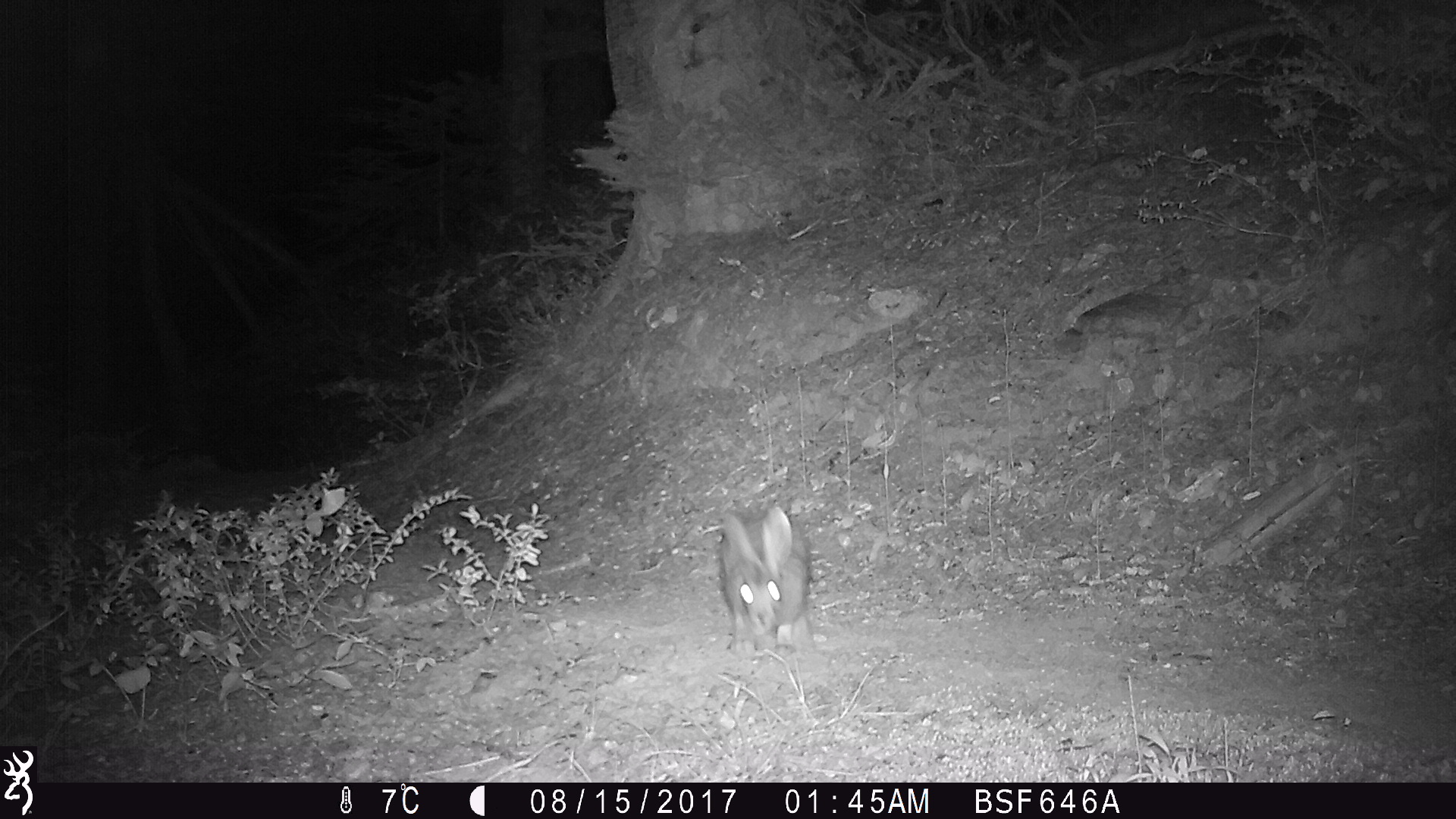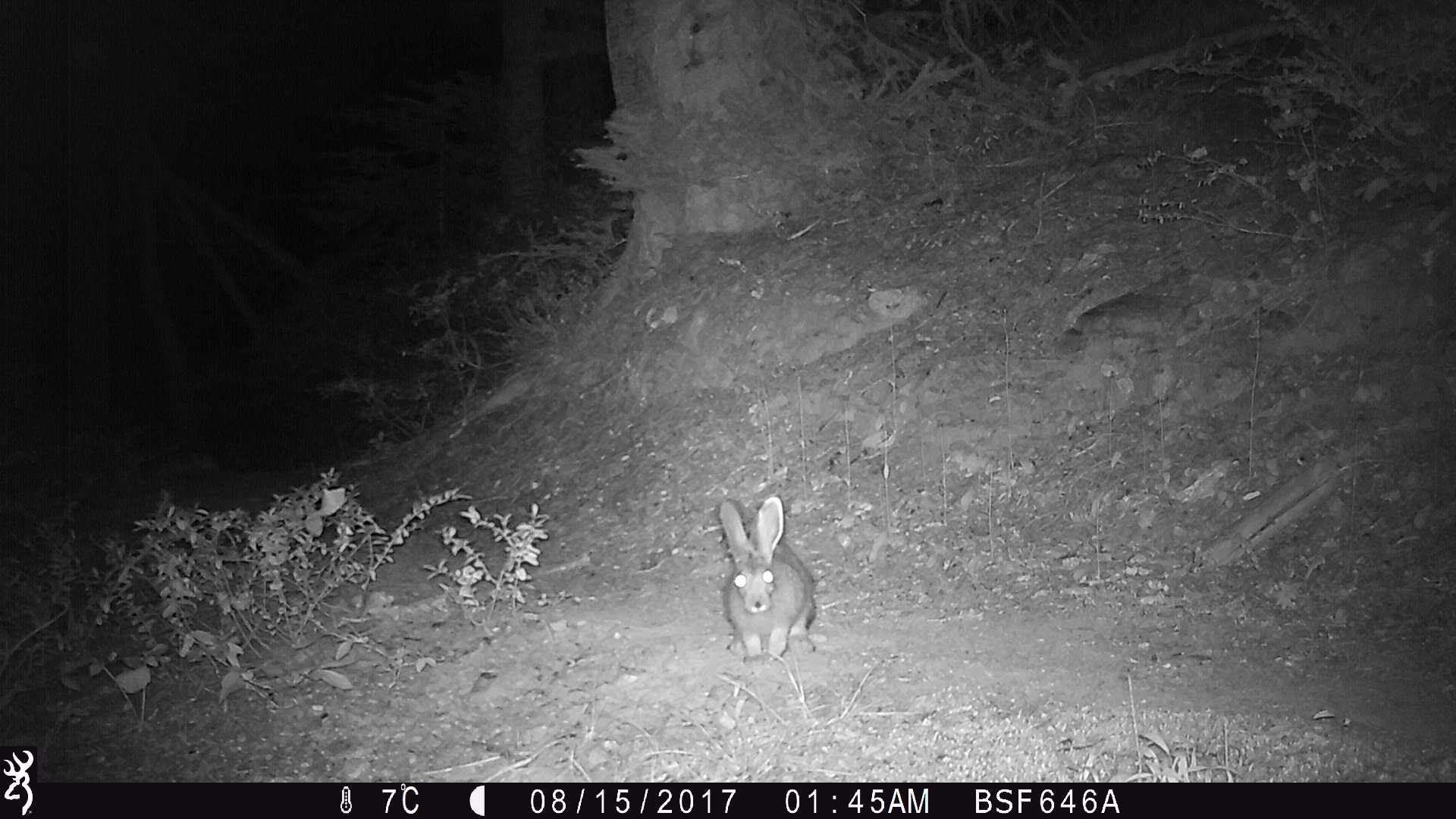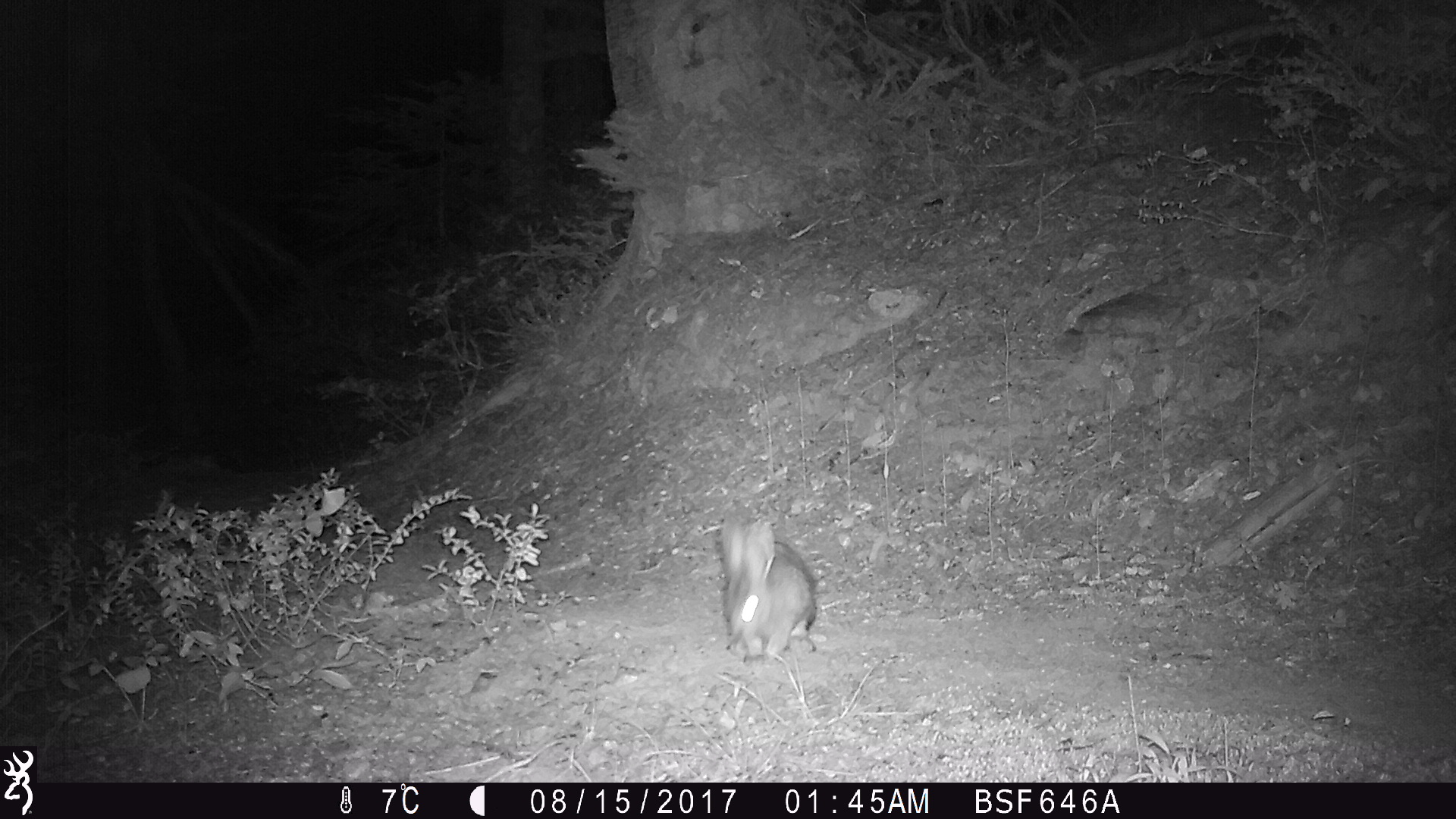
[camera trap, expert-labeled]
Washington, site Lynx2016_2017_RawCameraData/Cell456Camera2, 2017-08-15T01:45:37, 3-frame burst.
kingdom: Animalia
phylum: Chordata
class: Mammalia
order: Lagomorpha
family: Leporidae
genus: Lepus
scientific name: Lepus americanus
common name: snowshoe hare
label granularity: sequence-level